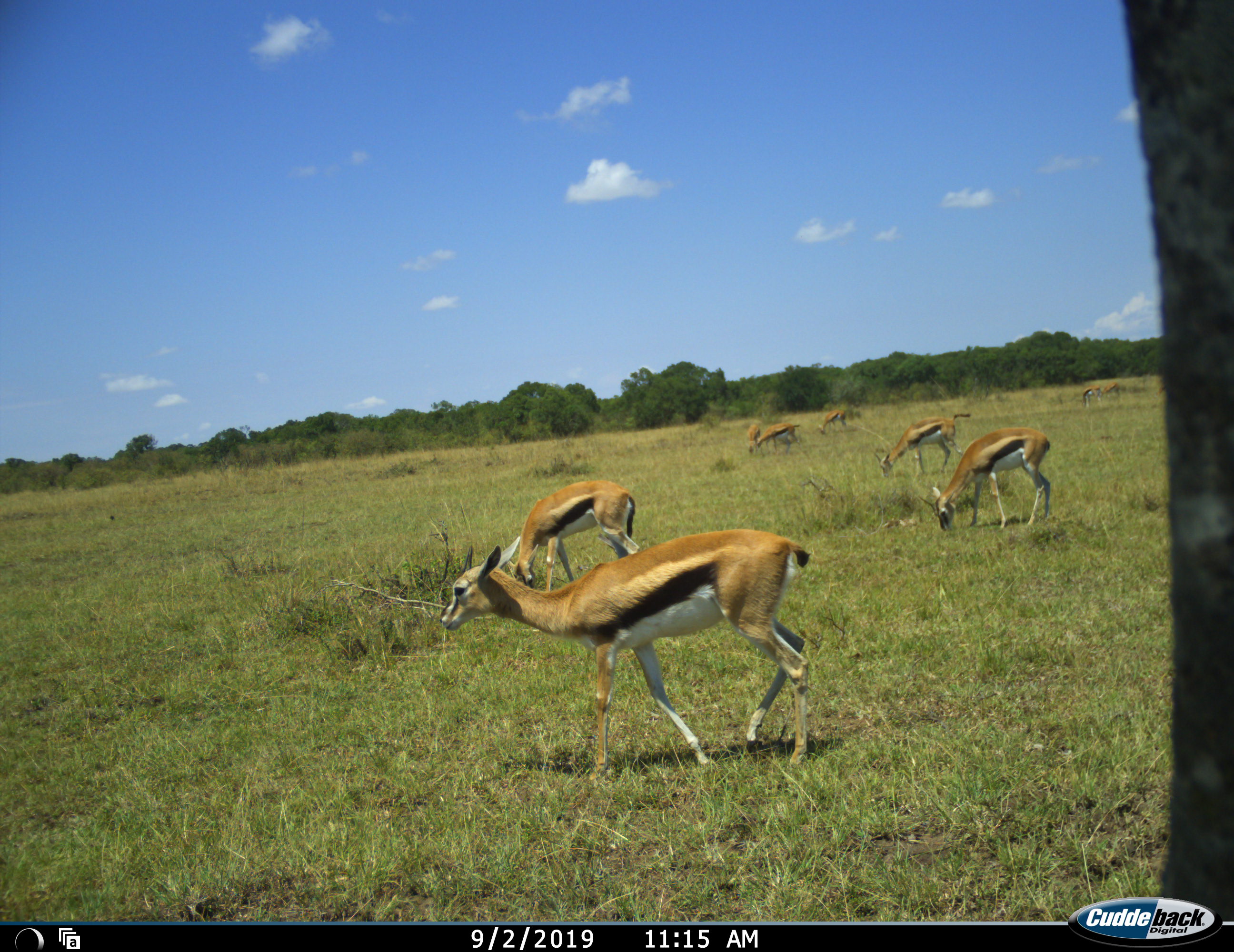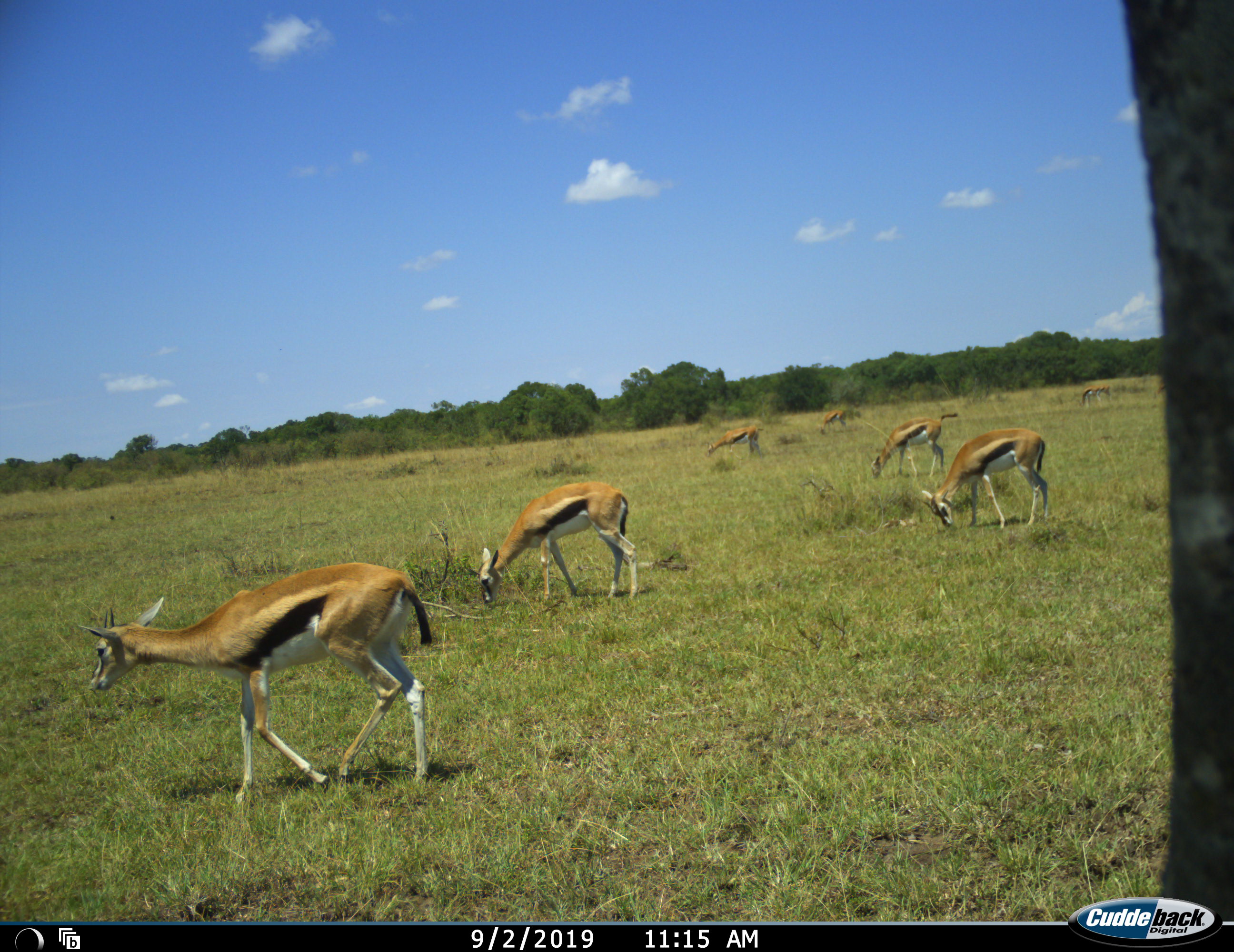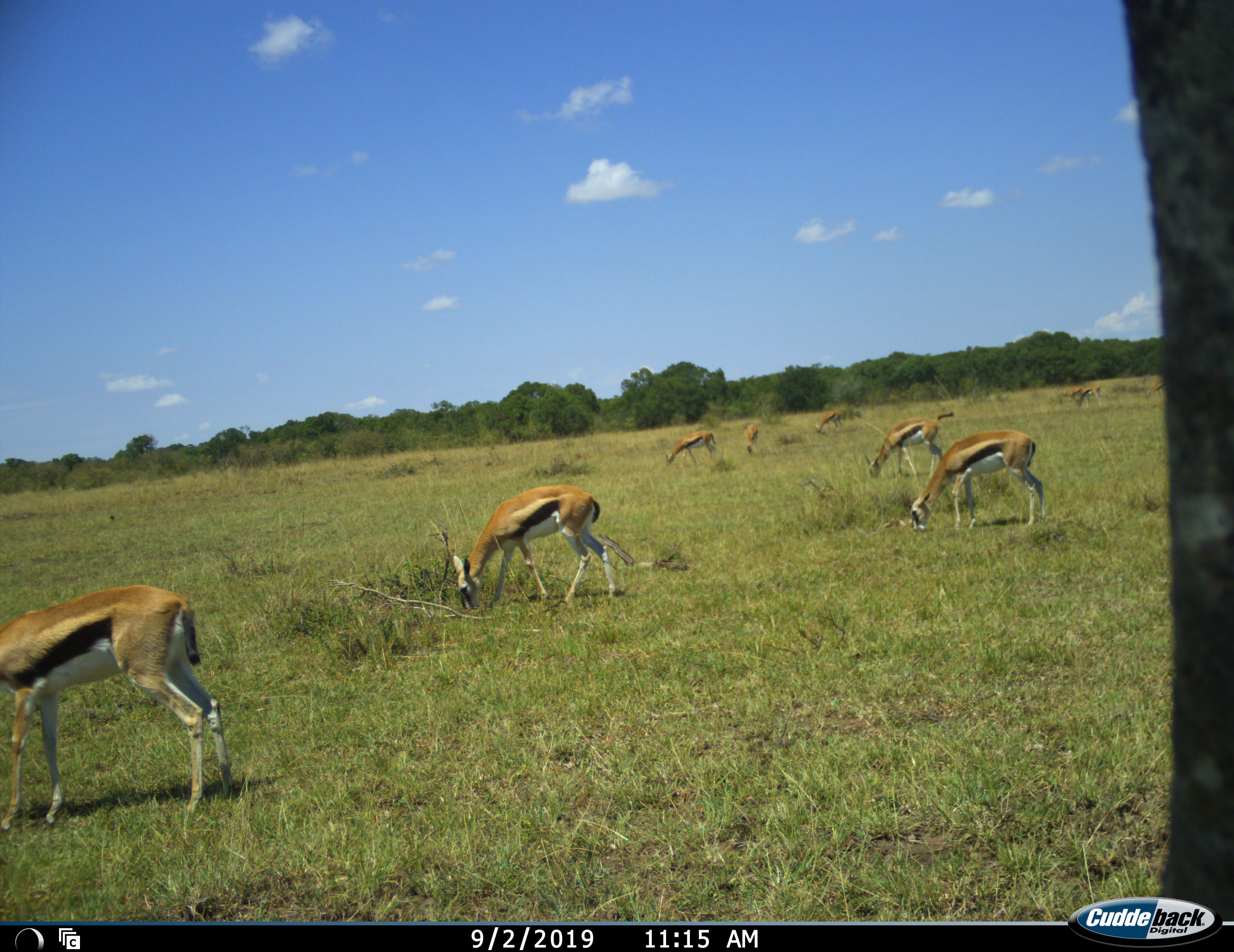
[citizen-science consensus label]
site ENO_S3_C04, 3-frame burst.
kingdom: Animalia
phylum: Chordata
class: Mammalia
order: Artiodactyla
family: Bovidae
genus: Eudorcas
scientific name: Eudorcas thomsonii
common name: thomson's gazelle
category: gazellethomsons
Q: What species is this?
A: Gazellethomsons (thomson's gazelle) (Eudorcas thomsonii).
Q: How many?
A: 9.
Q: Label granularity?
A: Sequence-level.